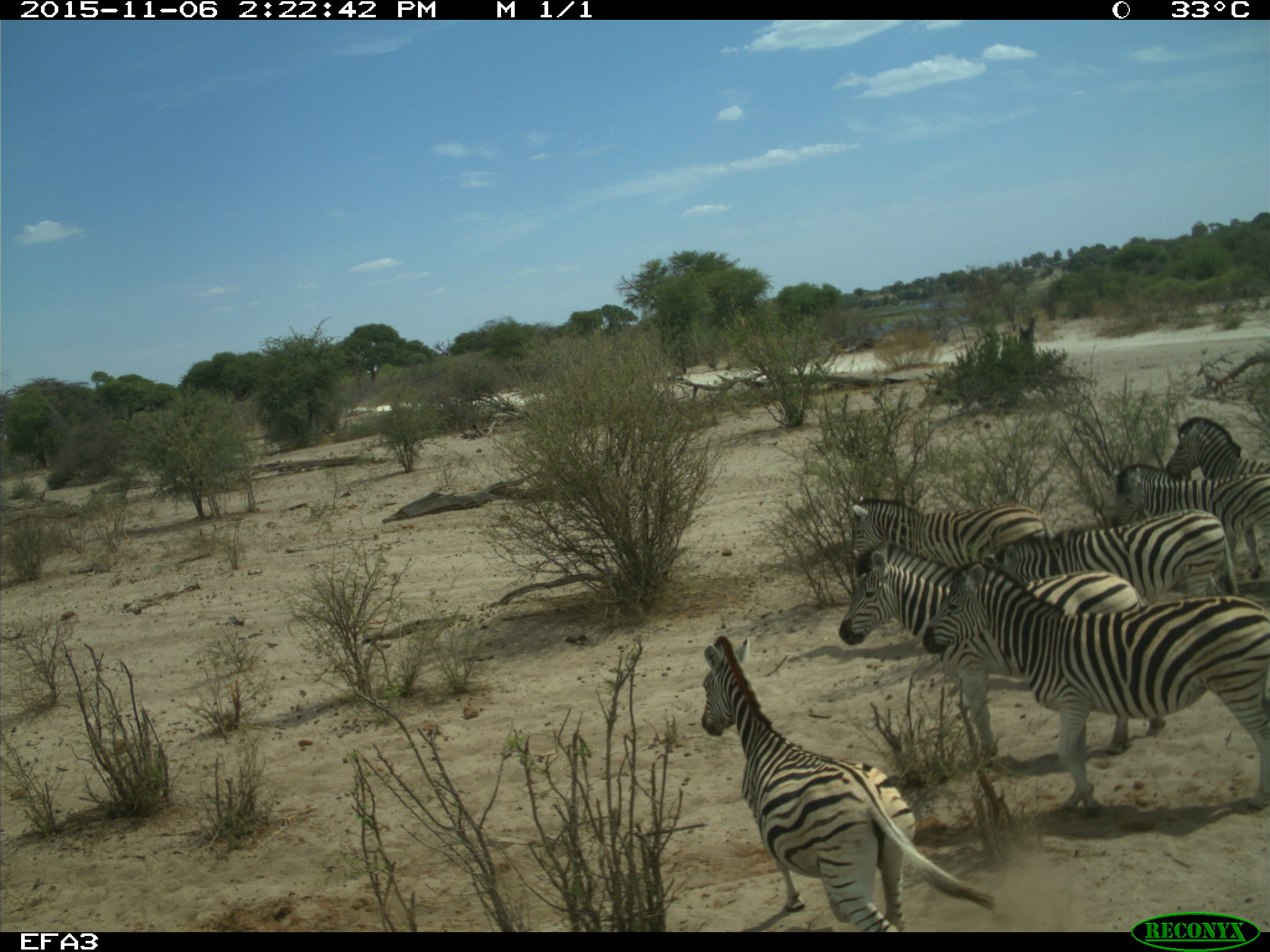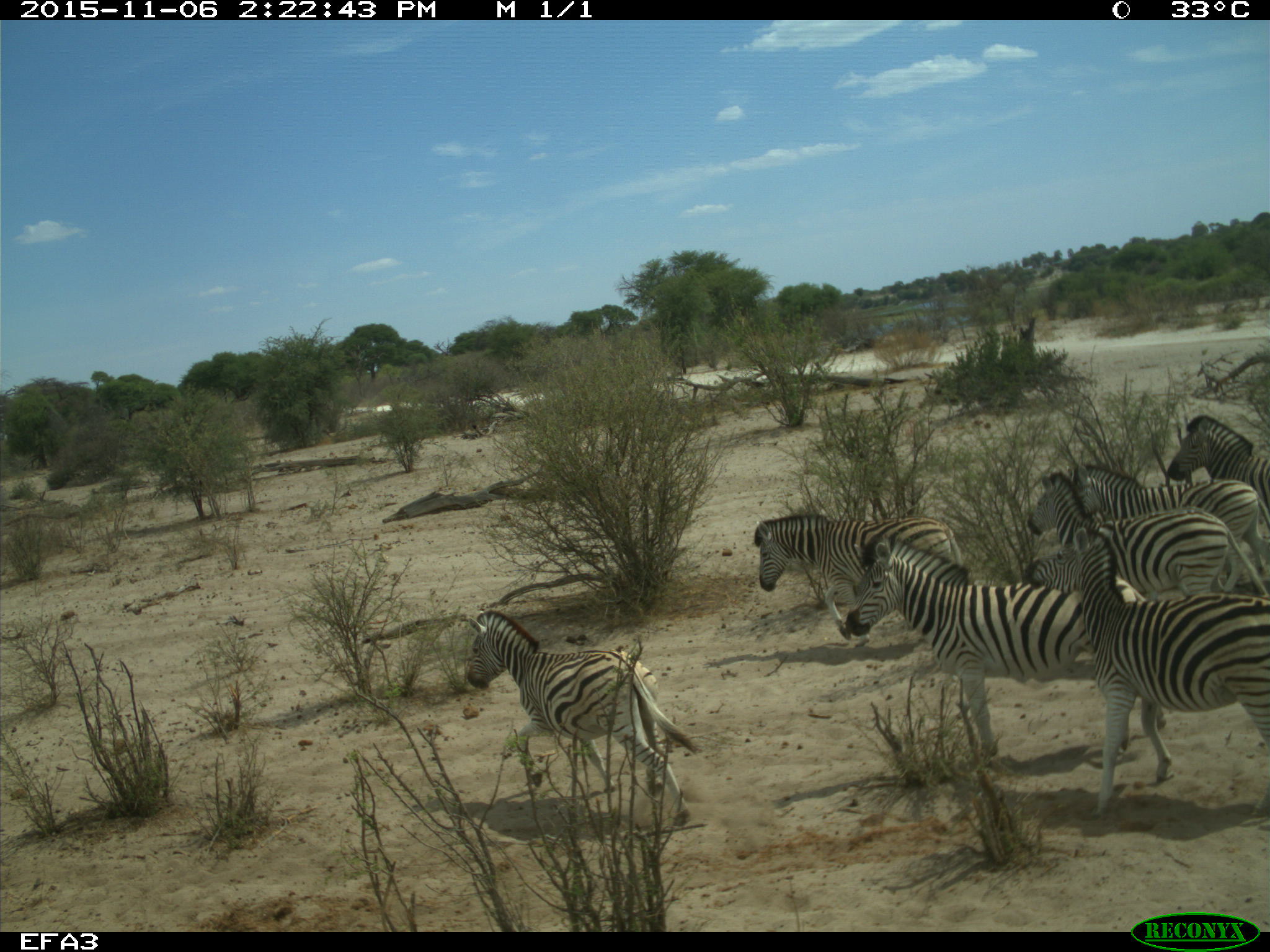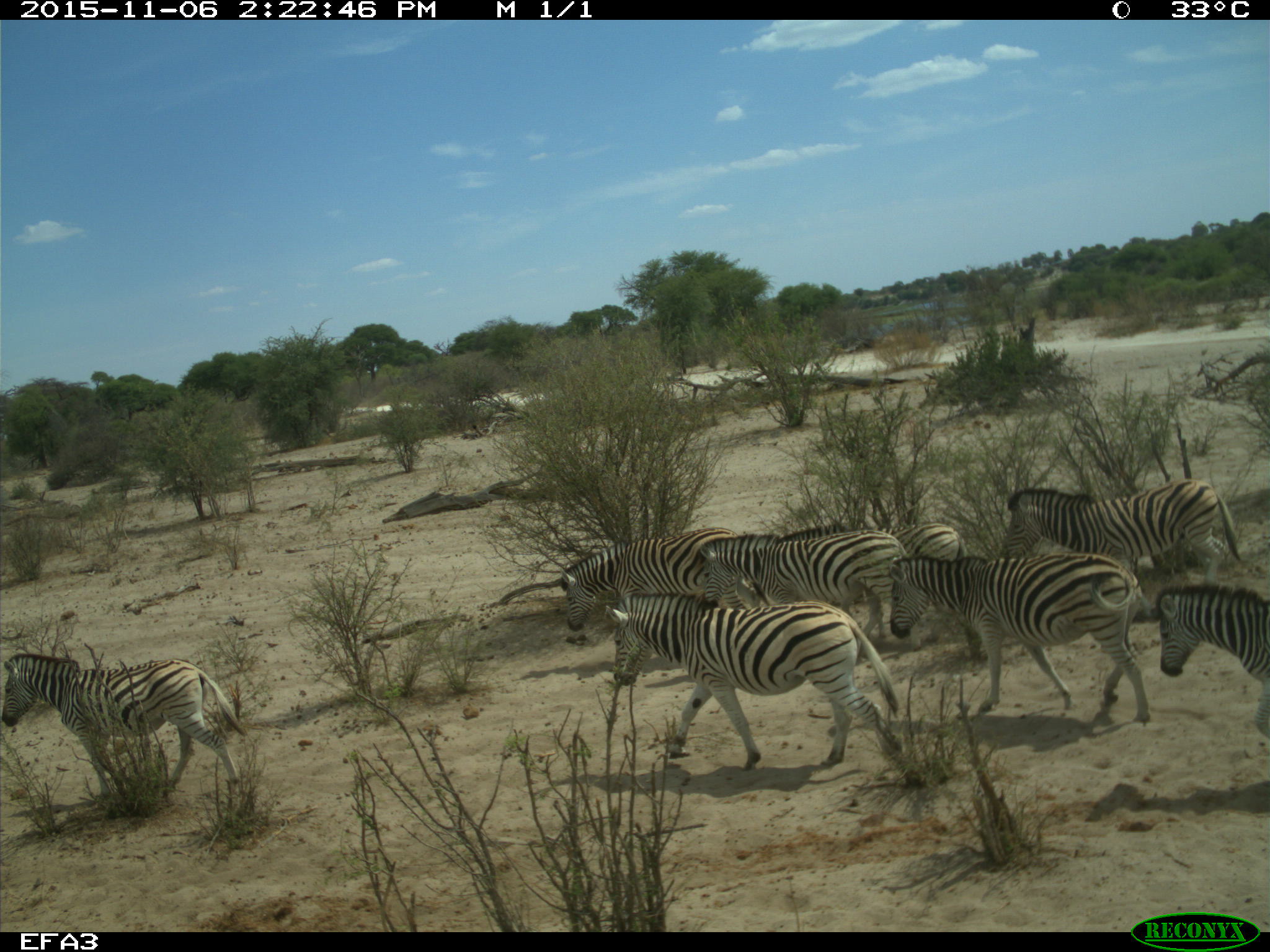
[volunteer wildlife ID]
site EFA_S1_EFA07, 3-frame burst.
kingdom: Animalia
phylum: Chordata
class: Mammalia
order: Perissodactyla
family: Equidae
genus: Equus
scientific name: Equus quagga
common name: plains zebra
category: zebraplains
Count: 8.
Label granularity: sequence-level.